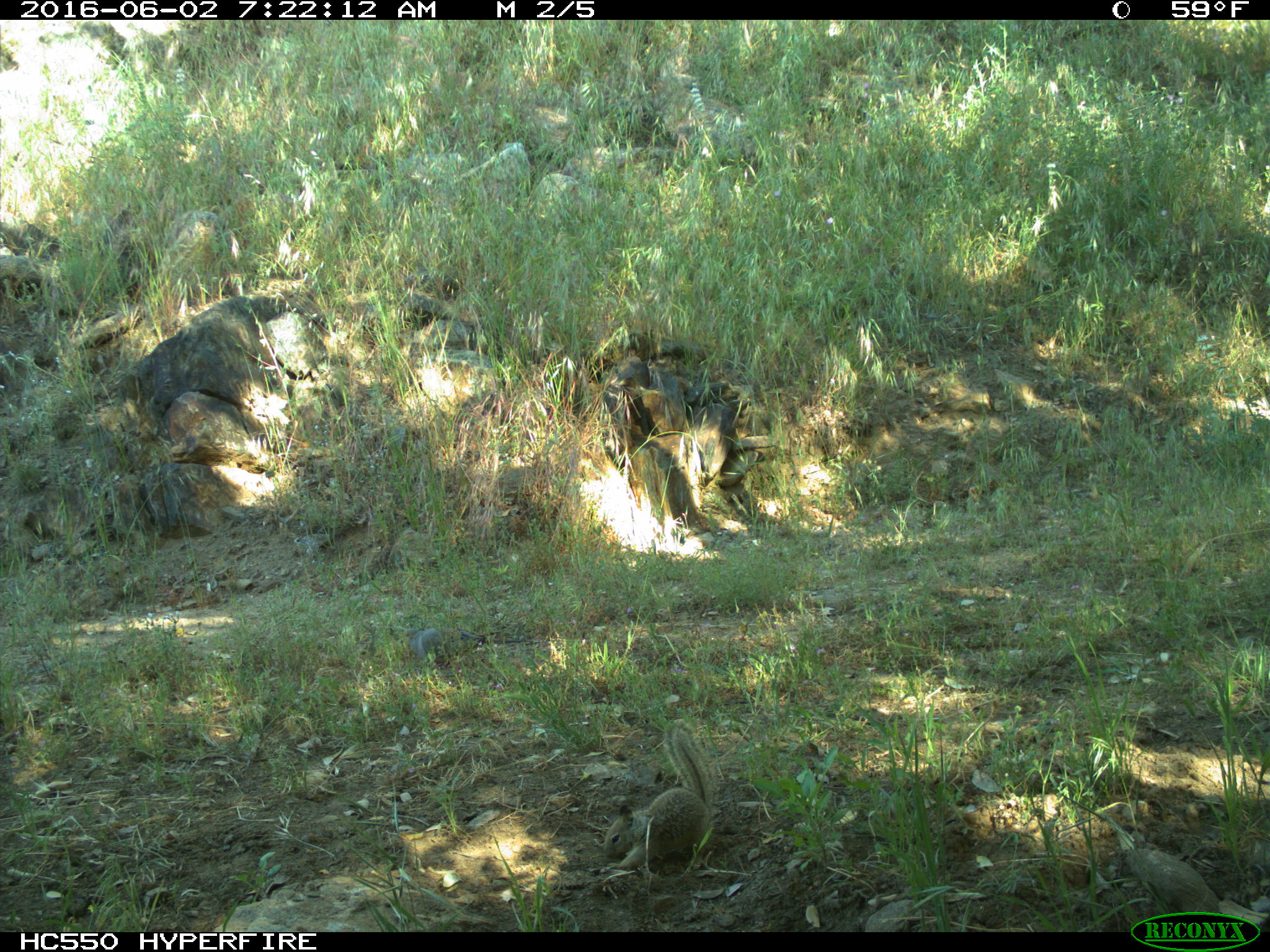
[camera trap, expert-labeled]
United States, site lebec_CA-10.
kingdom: Animalia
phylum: Chordata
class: Aves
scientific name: Aves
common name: birds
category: unidentified bird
Unidentified bird (birds) (Aves).